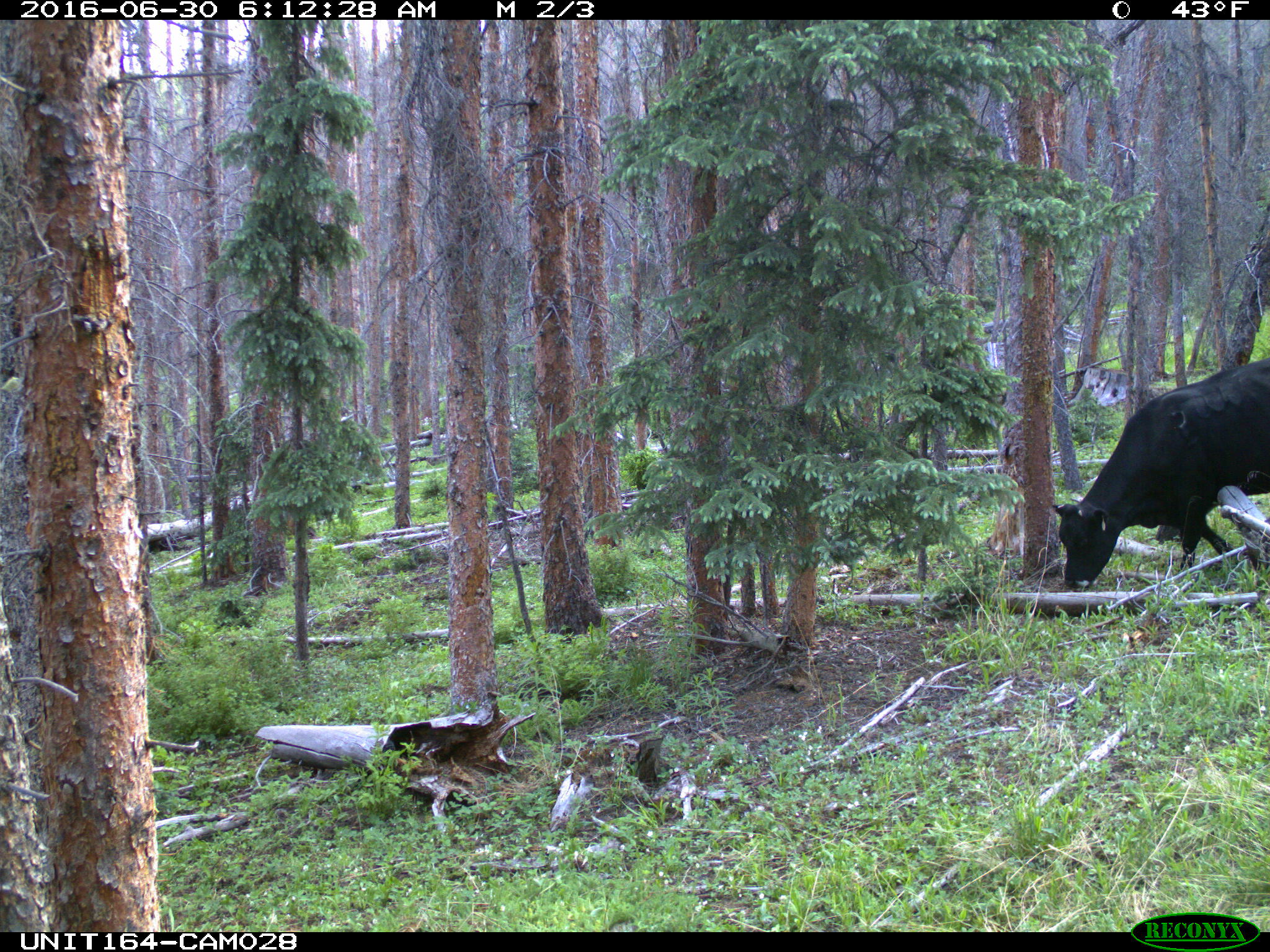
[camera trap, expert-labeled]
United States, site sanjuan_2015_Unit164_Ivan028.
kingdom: Animalia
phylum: Chordata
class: Mammalia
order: Artiodactyla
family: Bovidae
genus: Bos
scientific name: Bos taurus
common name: domestic cow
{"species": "Bos taurus (domestic cow)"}